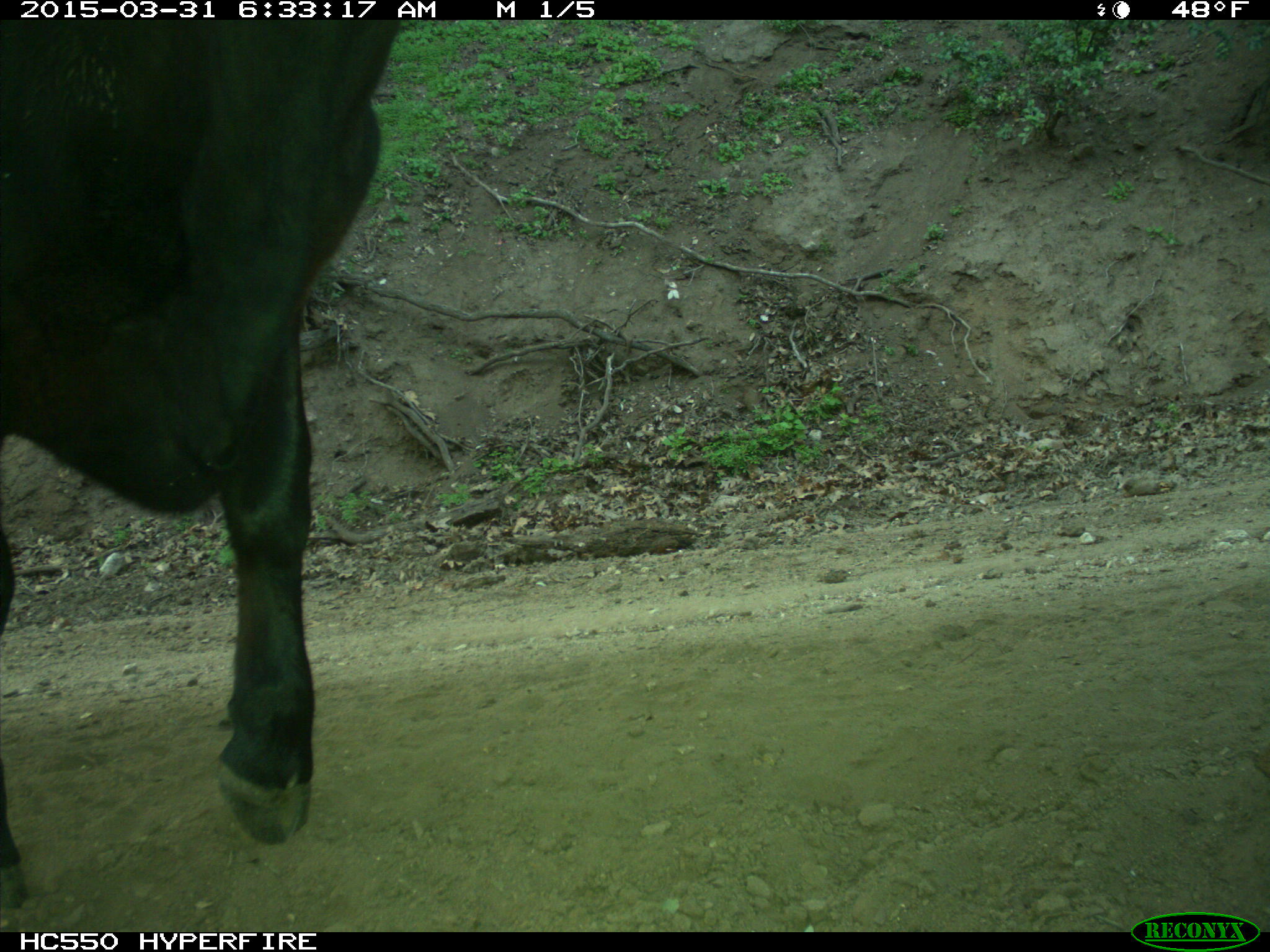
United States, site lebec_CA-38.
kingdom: Animalia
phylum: Chordata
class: Mammalia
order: Artiodactyla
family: Bovidae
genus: Bos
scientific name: Bos taurus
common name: domestic cow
Bos taurus (domestic cow).